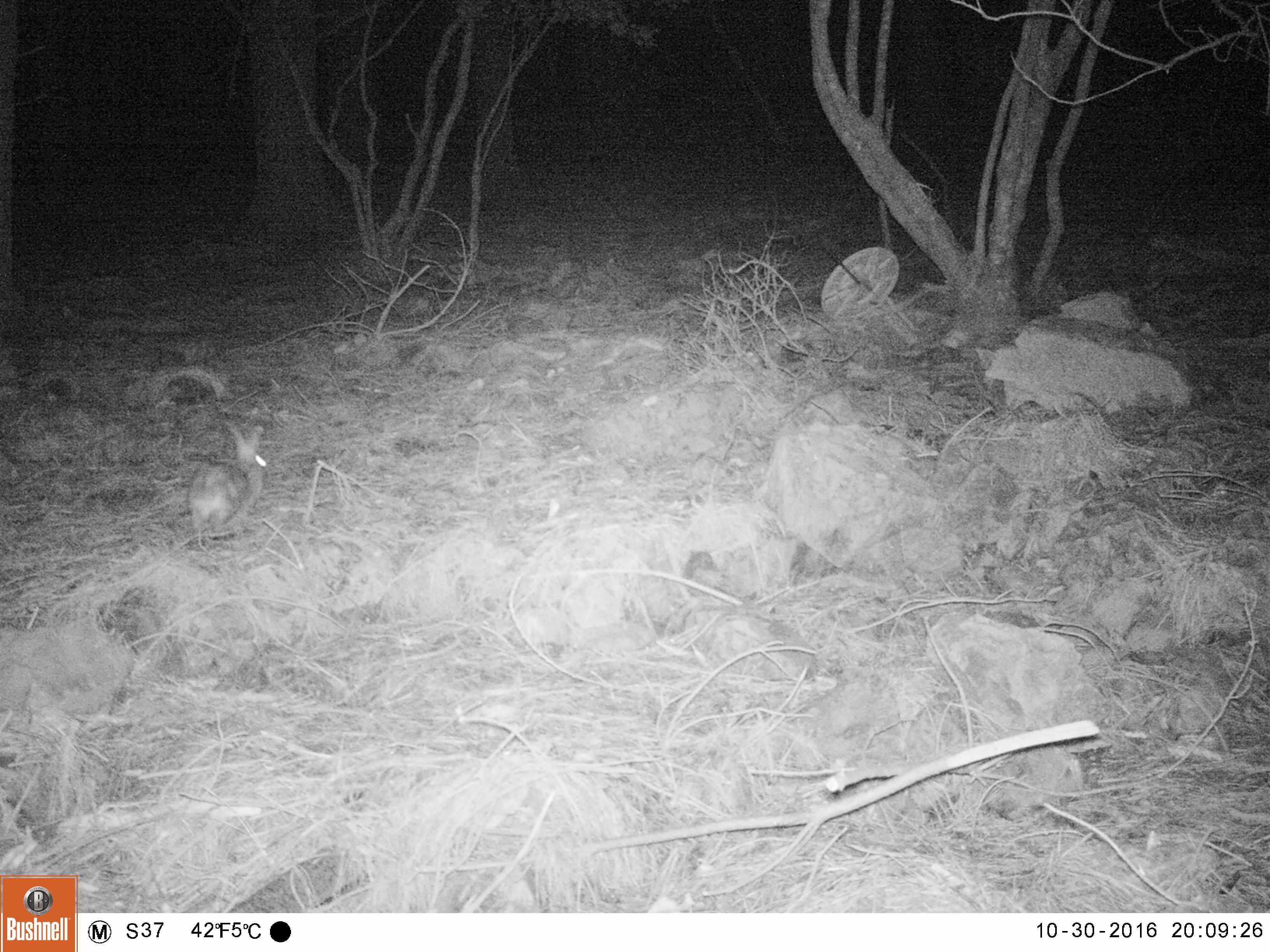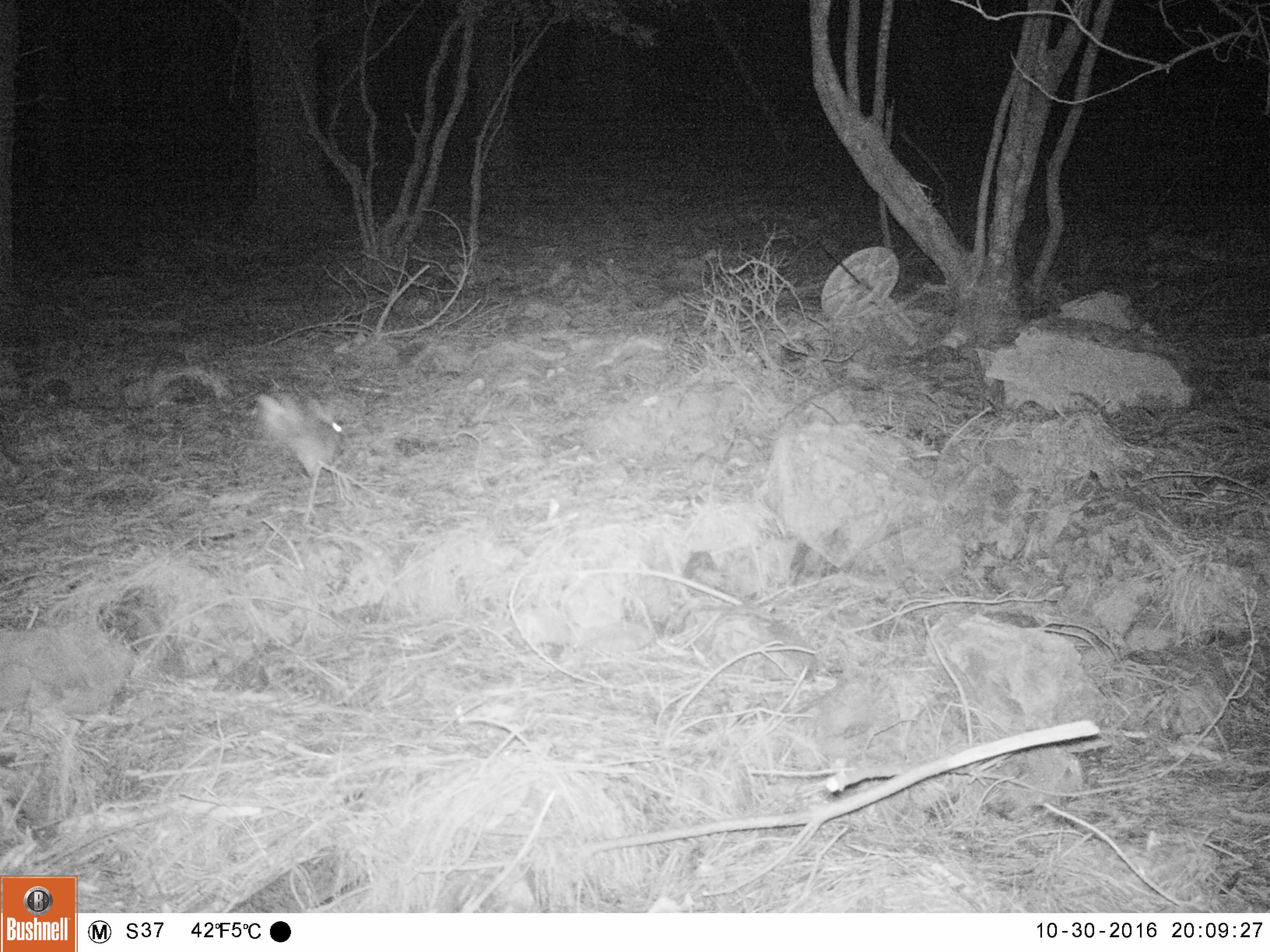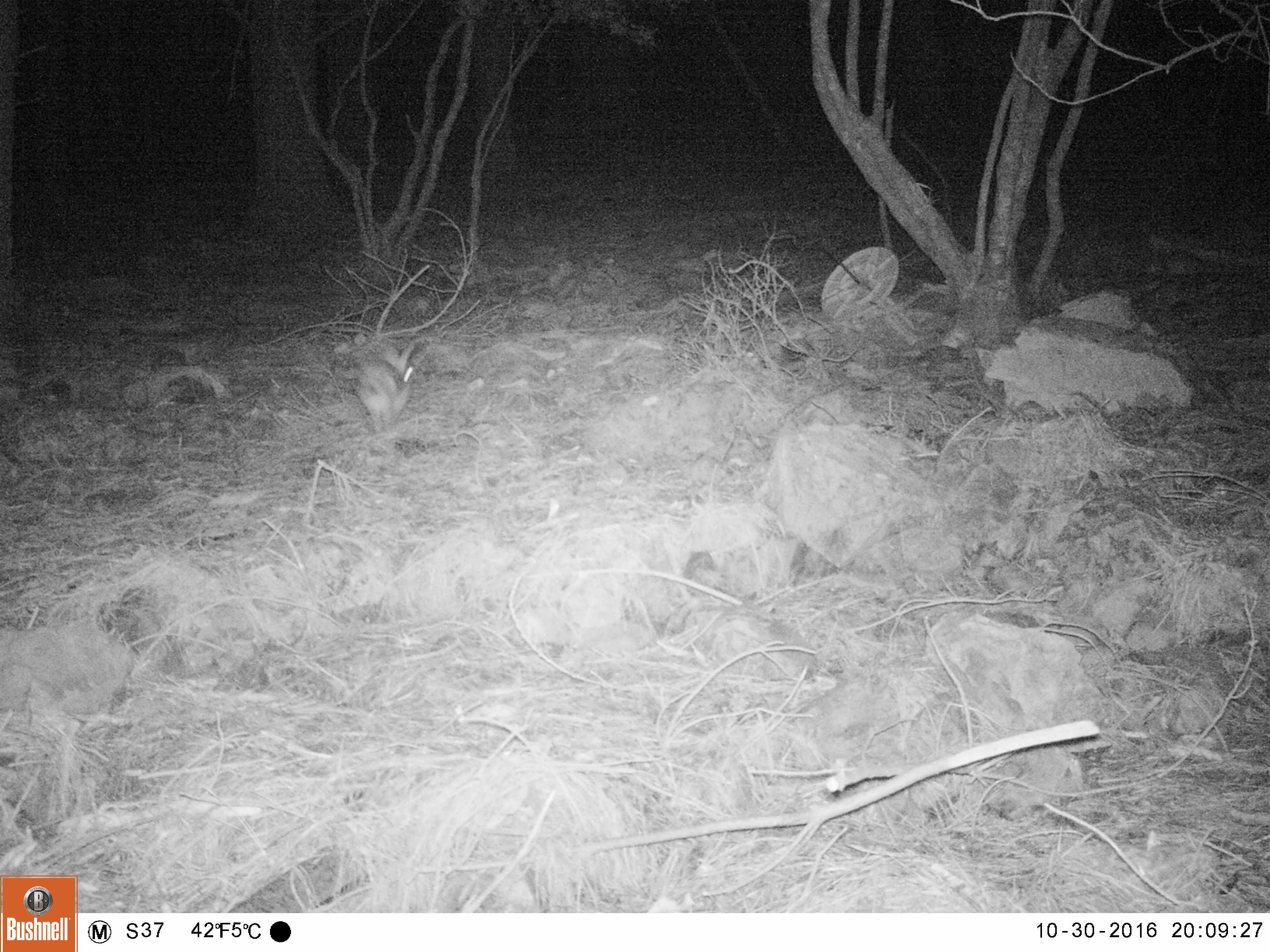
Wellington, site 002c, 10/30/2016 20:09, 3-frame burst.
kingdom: Animalia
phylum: Chordata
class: Mammalia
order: Lagomorpha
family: Leporidae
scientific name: Leporidae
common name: rabbit